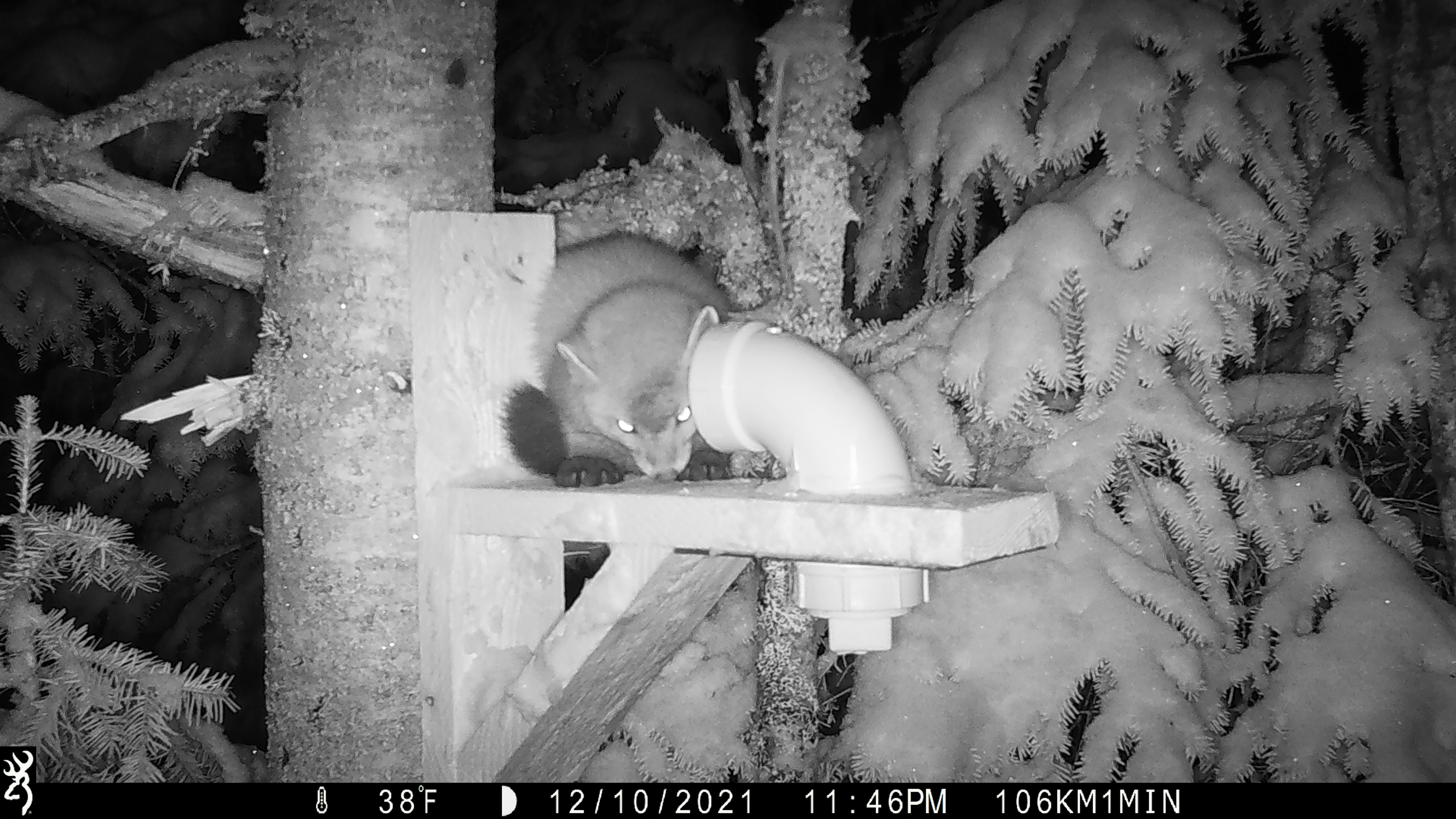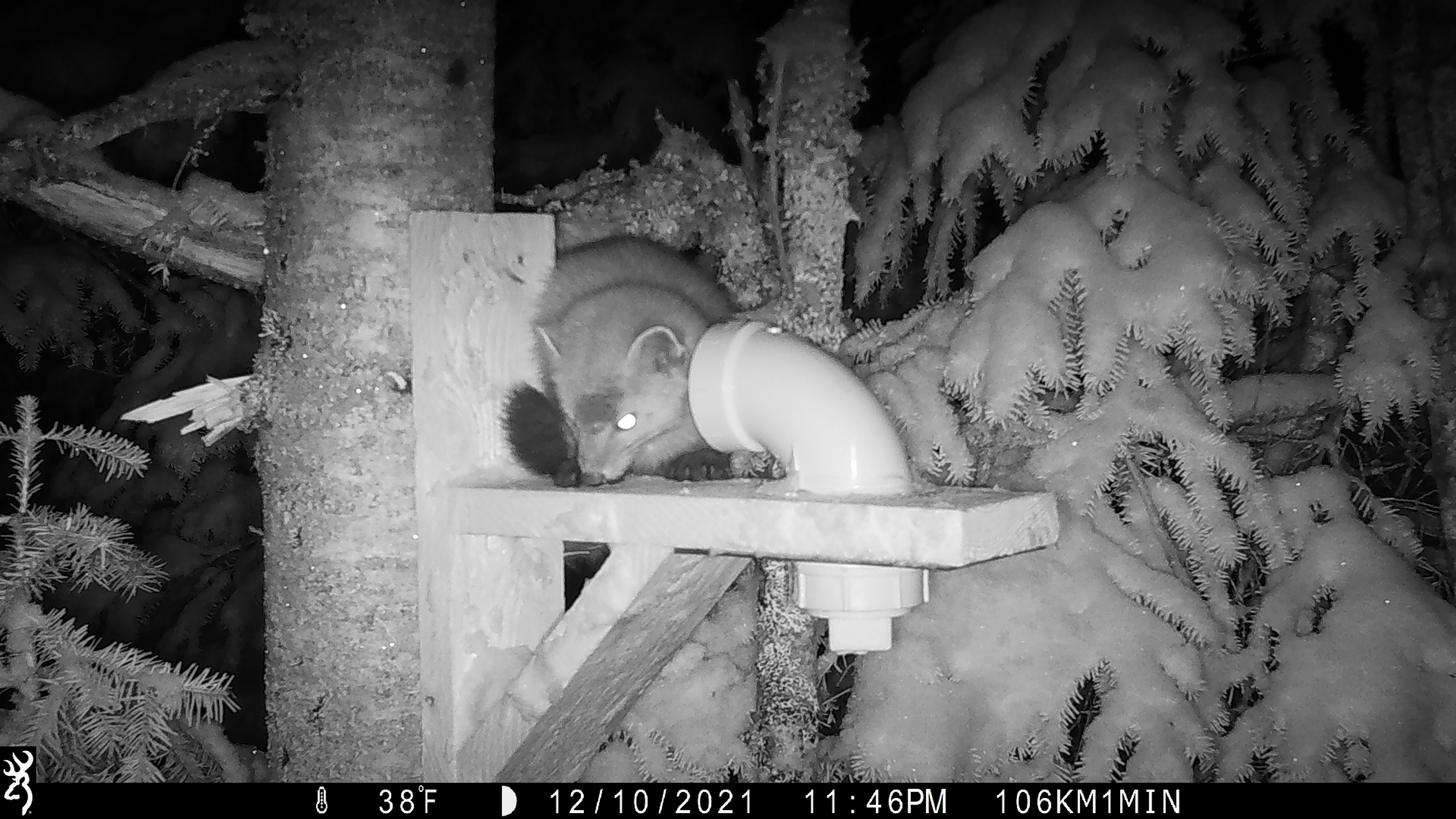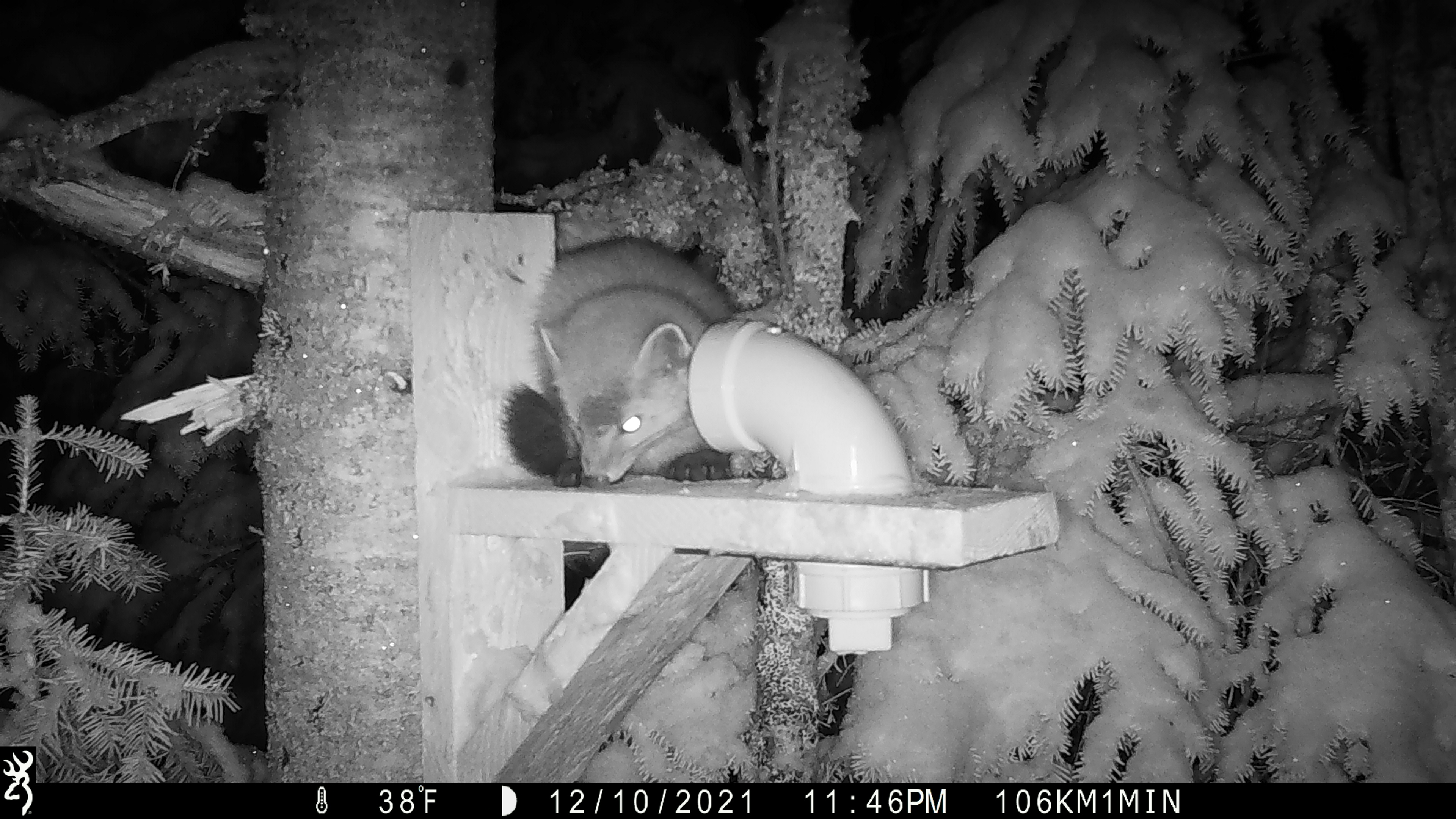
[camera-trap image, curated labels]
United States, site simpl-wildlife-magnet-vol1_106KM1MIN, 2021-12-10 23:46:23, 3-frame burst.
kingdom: Animalia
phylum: Chordata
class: Mammalia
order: Carnivora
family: Mustelidae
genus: Martes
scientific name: Martes americana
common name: american marten